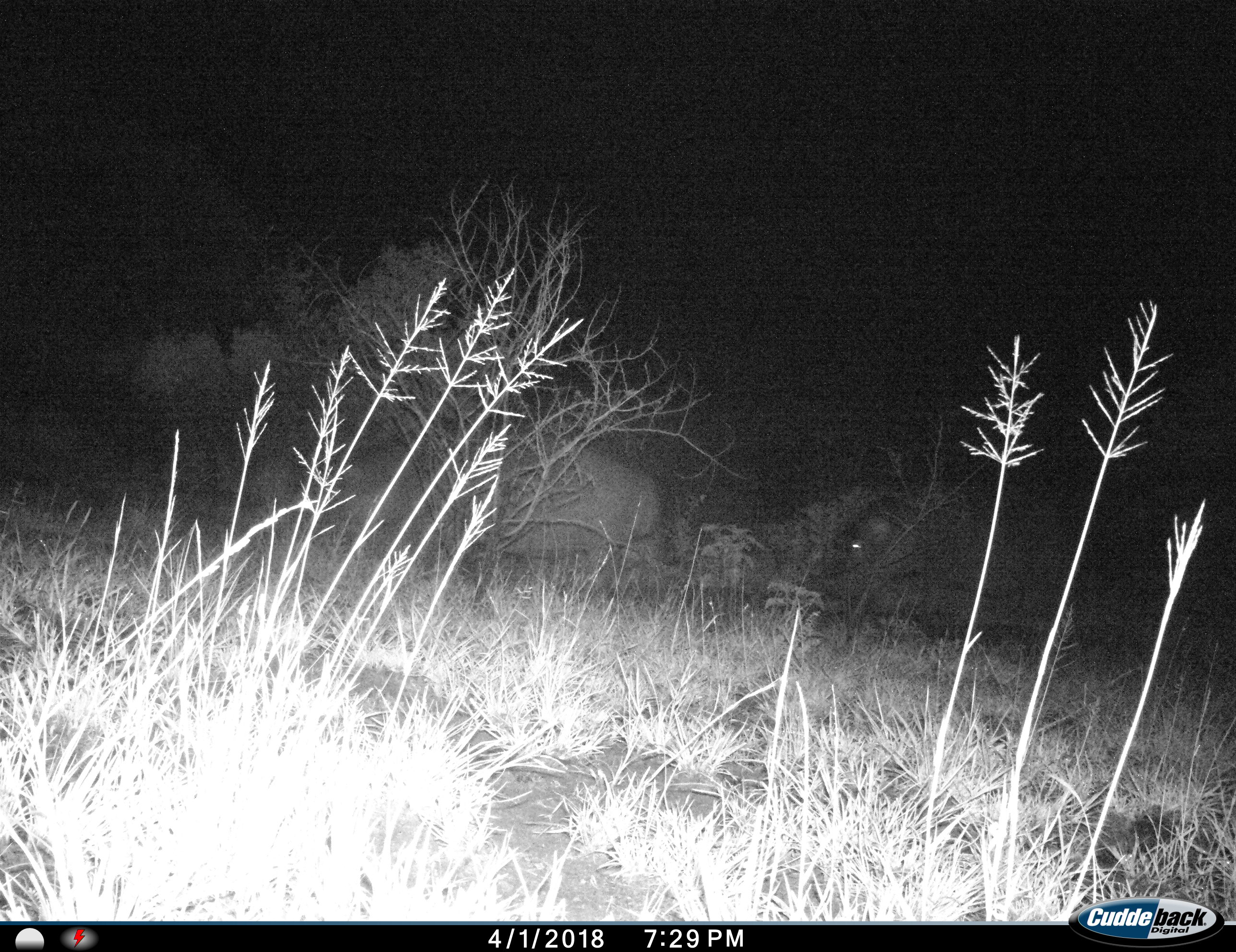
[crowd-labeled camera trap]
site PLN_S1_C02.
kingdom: Animalia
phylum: Chordata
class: Mammalia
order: Artiodactyla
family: Hippopotamidae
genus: Hippopotamus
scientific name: Hippopotamus amphibius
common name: hippopotamus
Hippopotamus (Hippopotamus amphibius), count 2. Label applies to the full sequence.